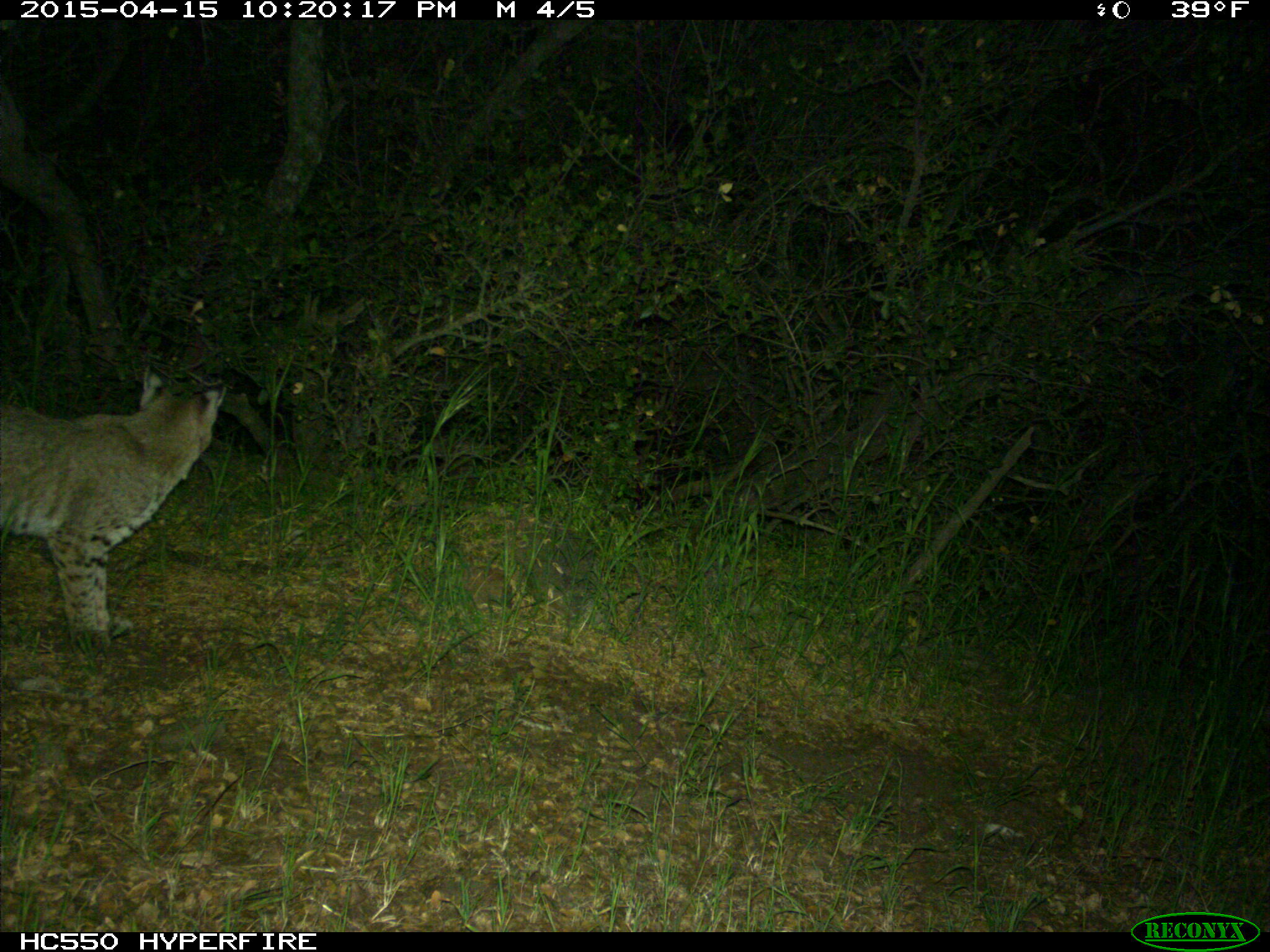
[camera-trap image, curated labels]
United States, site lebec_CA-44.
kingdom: Animalia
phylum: Chordata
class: Mammalia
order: Carnivora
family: Felidae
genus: Lynx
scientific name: Lynx rufus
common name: bobcat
Lynx rufus (bobcat).